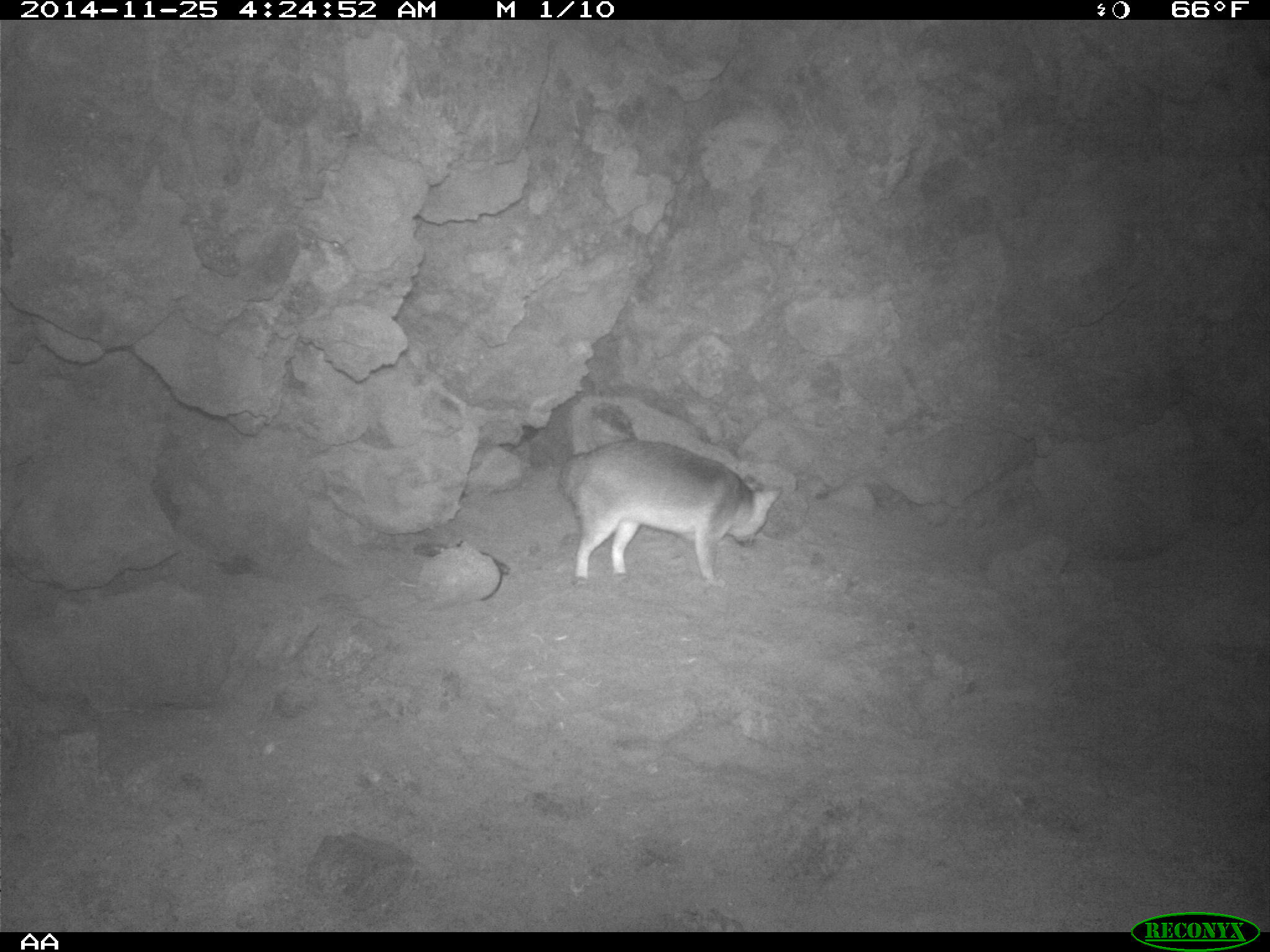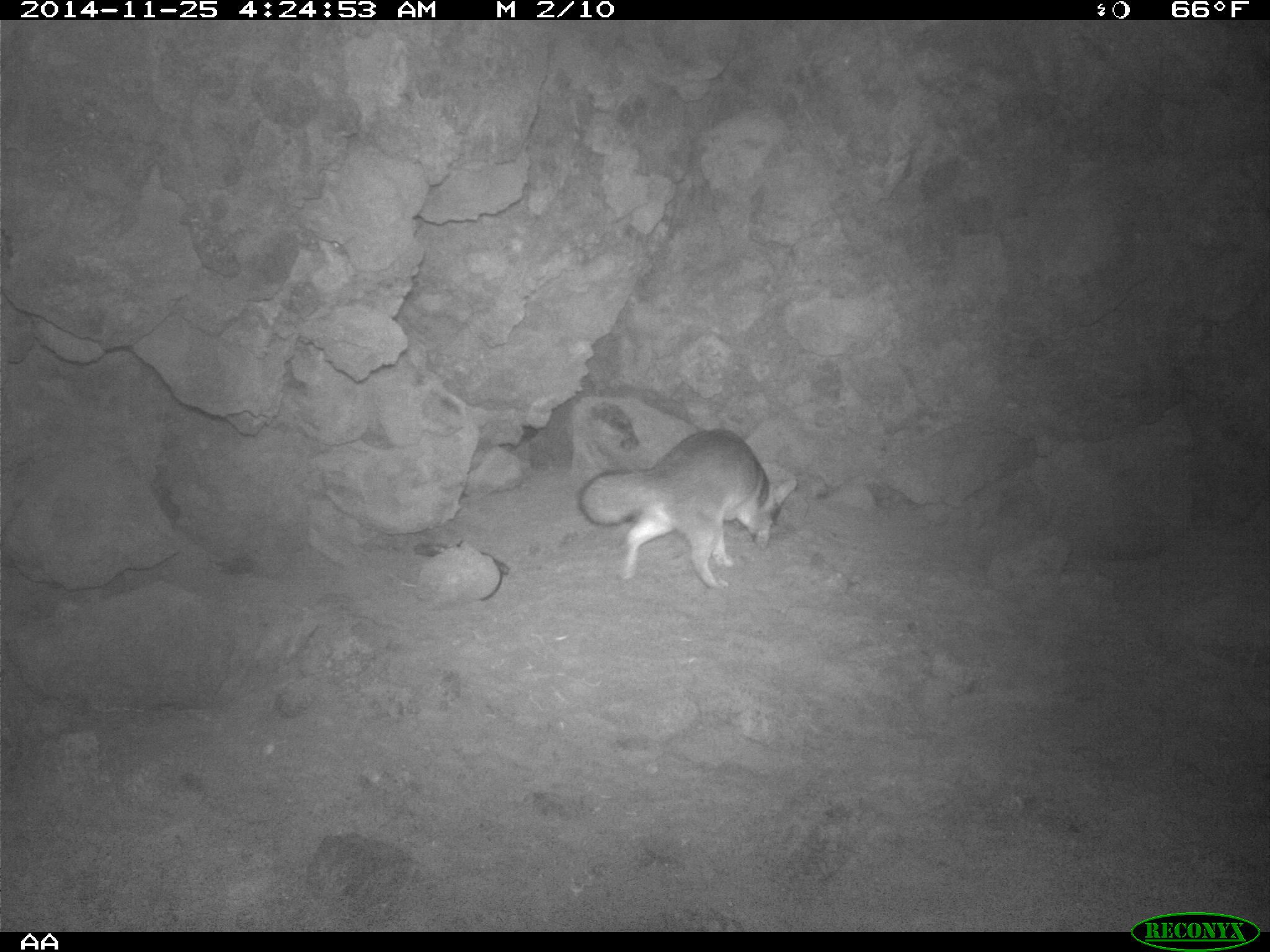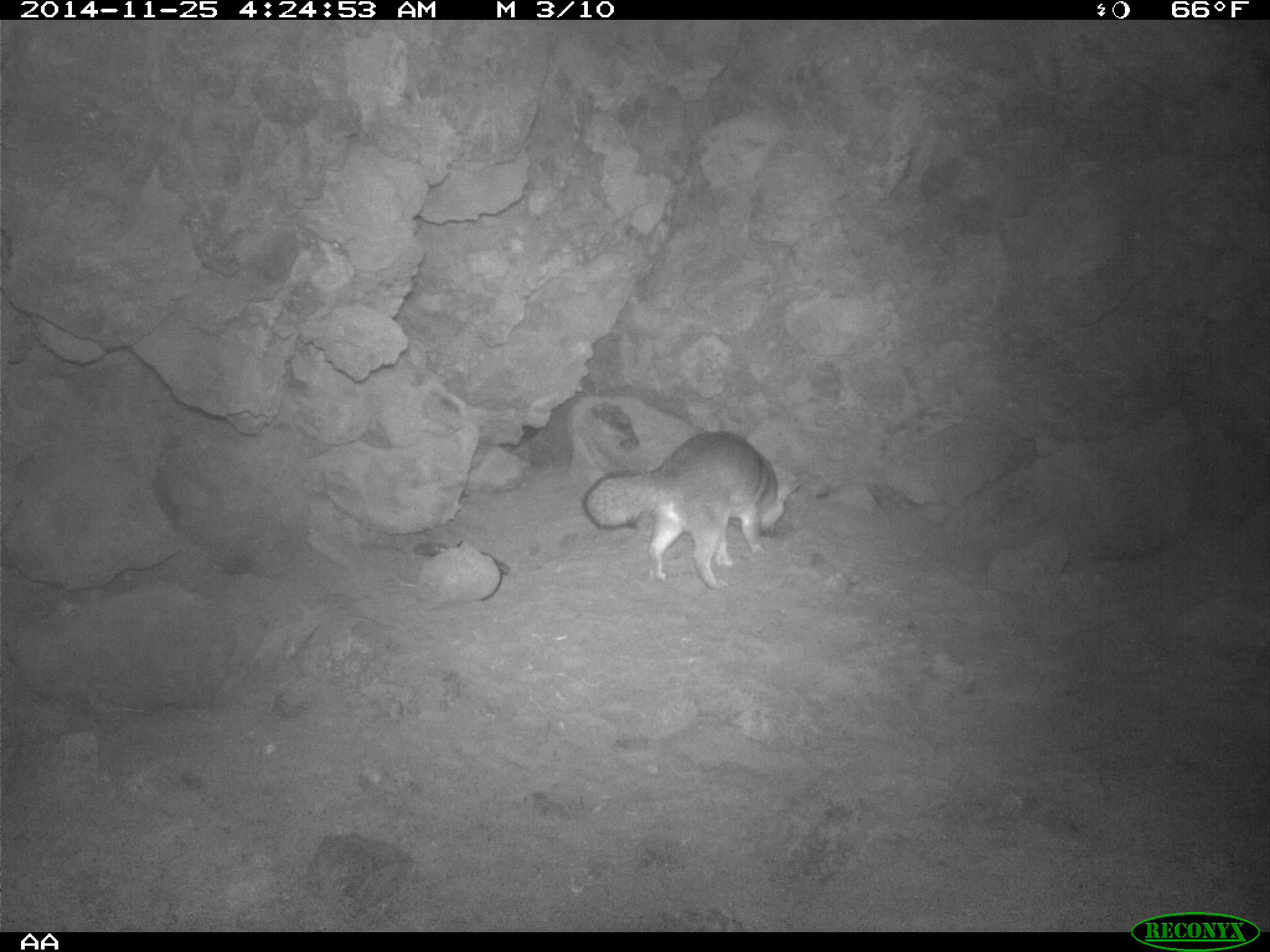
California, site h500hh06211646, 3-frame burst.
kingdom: Animalia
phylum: Chordata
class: Mammalia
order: Carnivora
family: Canidae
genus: Urocyon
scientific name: Urocyon littoralis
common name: island fox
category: fox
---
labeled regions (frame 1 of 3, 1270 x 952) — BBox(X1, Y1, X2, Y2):
fox: BBox(559, 439, 782, 588)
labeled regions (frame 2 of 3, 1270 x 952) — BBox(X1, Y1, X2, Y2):
fox: BBox(576, 428, 797, 589)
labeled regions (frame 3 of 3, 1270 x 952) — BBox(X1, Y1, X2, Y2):
fox: BBox(580, 431, 807, 590)